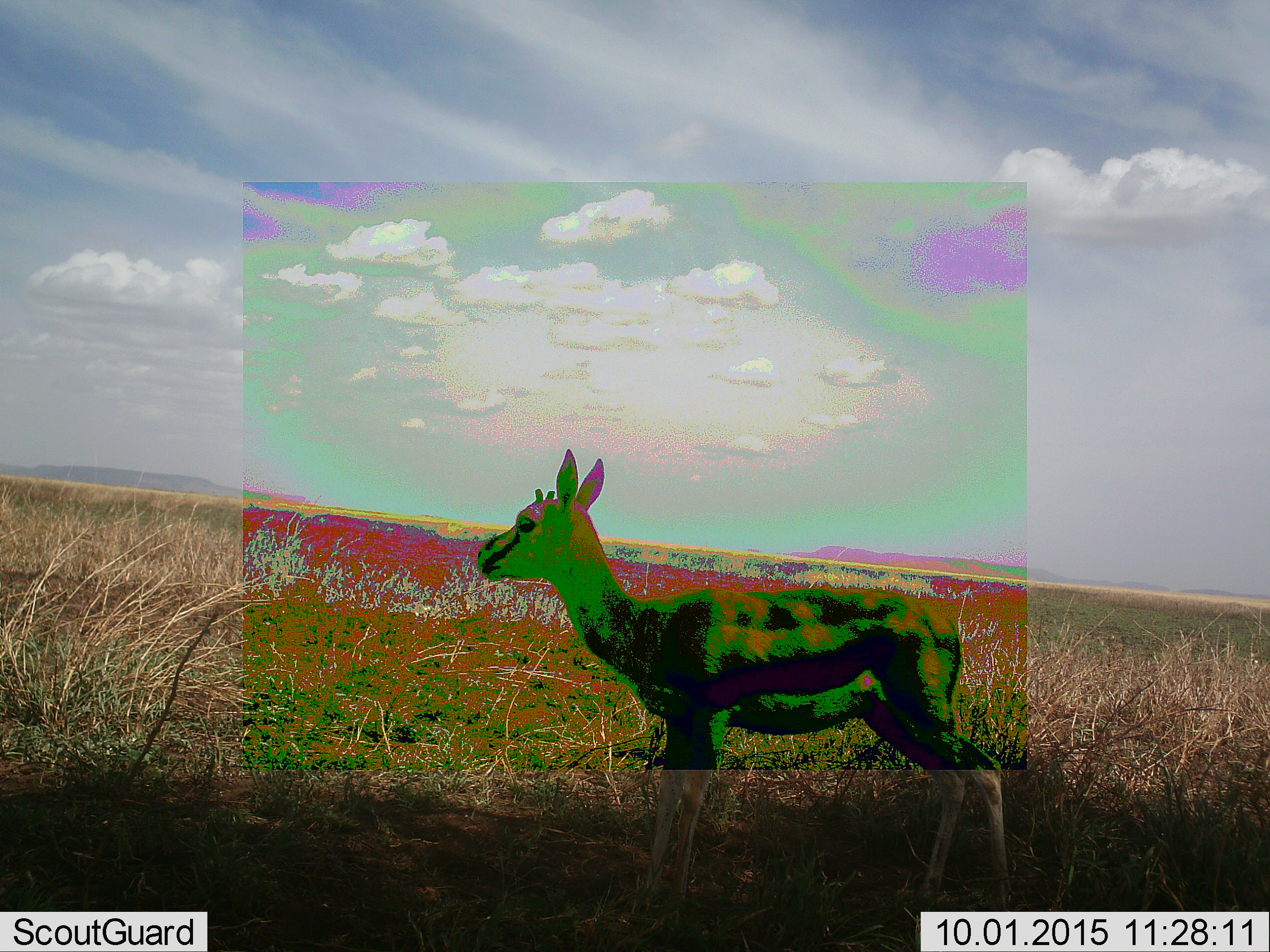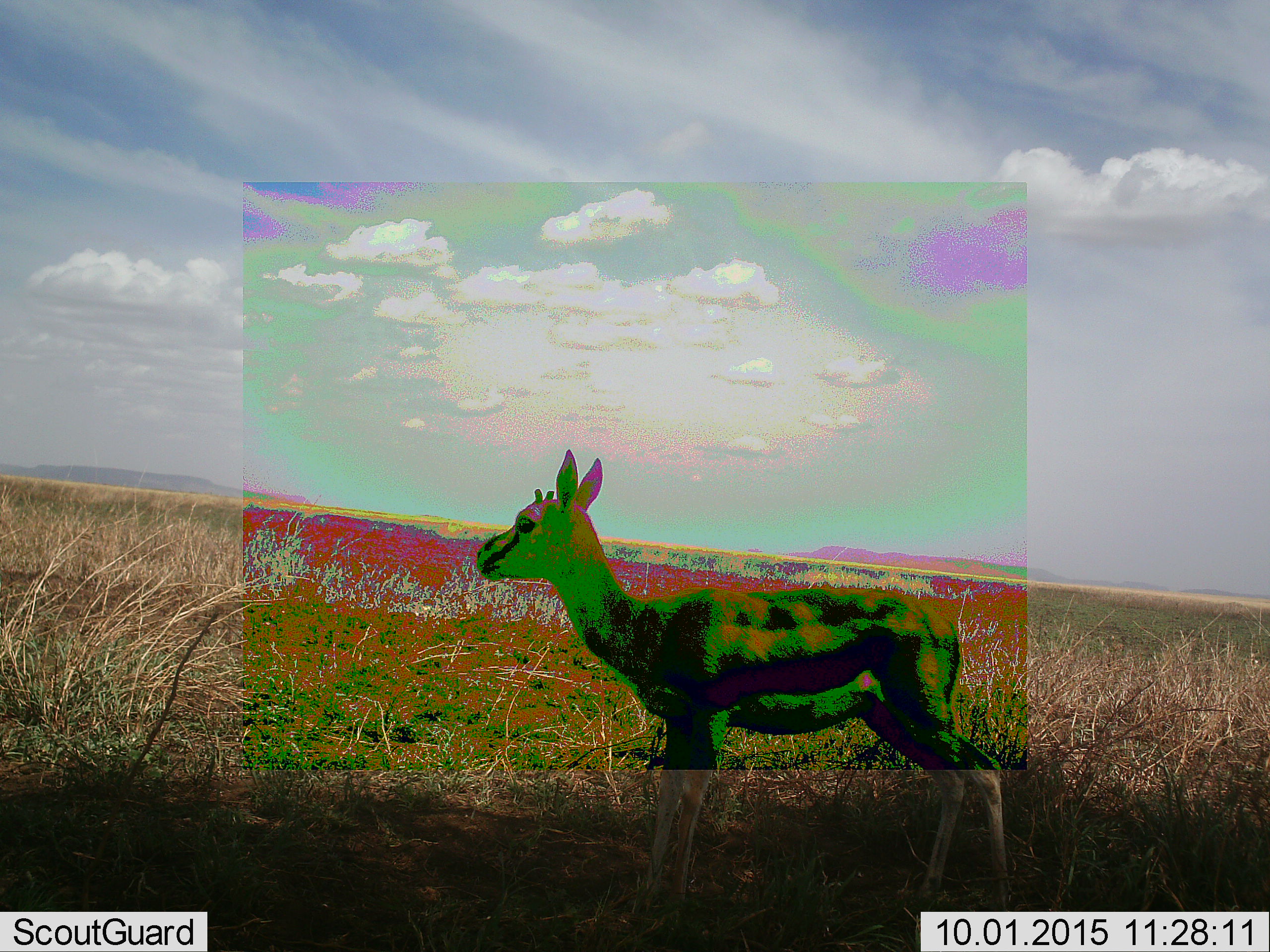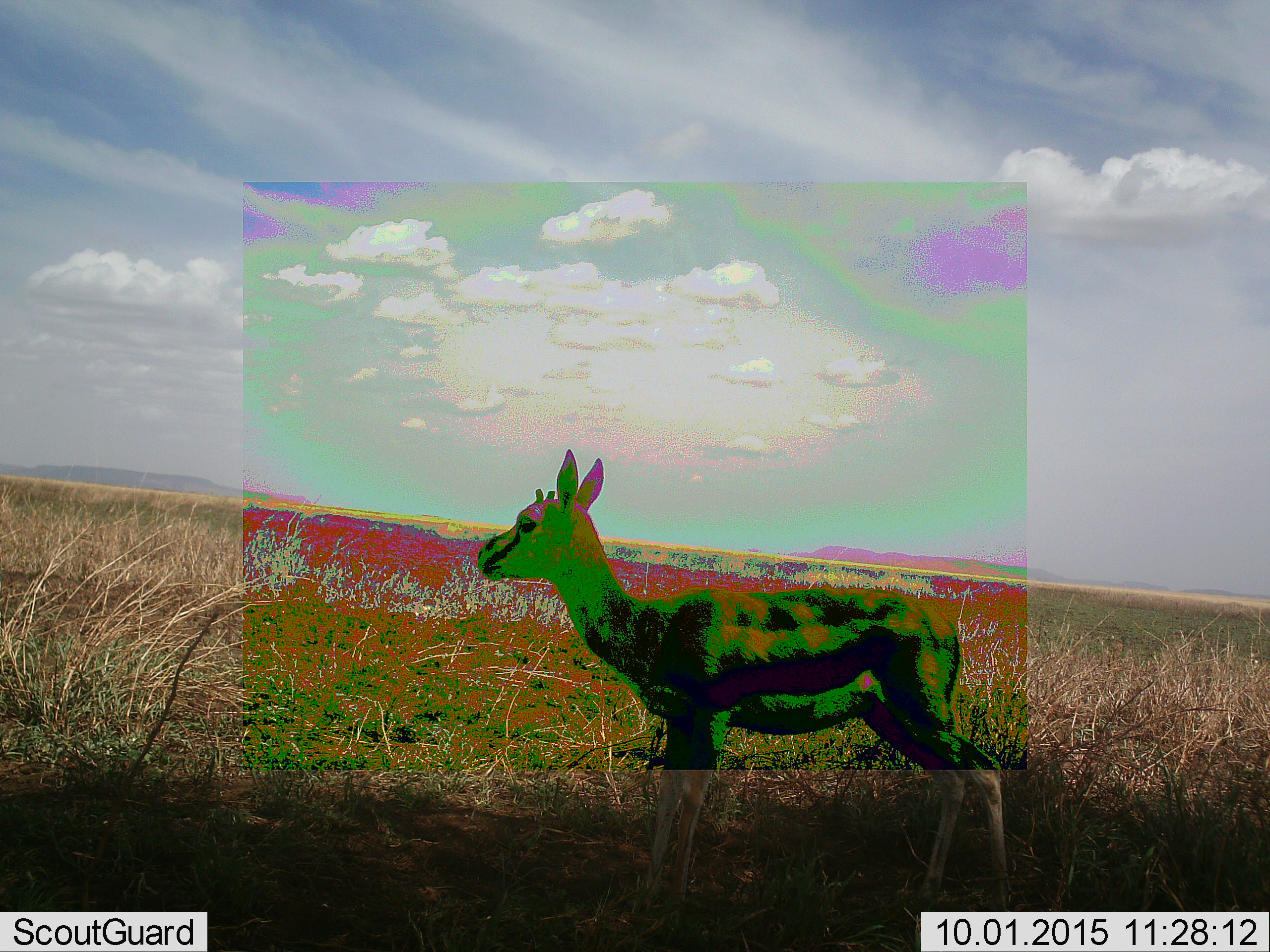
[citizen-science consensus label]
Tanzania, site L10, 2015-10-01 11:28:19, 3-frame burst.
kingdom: Animalia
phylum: Chordata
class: Mammalia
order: Artiodactyla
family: Bovidae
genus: Eudorcas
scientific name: Eudorcas thomsonii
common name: thomson's gazelle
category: gazellethomsons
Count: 1.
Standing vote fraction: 100%.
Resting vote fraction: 0%.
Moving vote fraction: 0%.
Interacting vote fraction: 0%.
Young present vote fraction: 11%.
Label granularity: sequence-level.